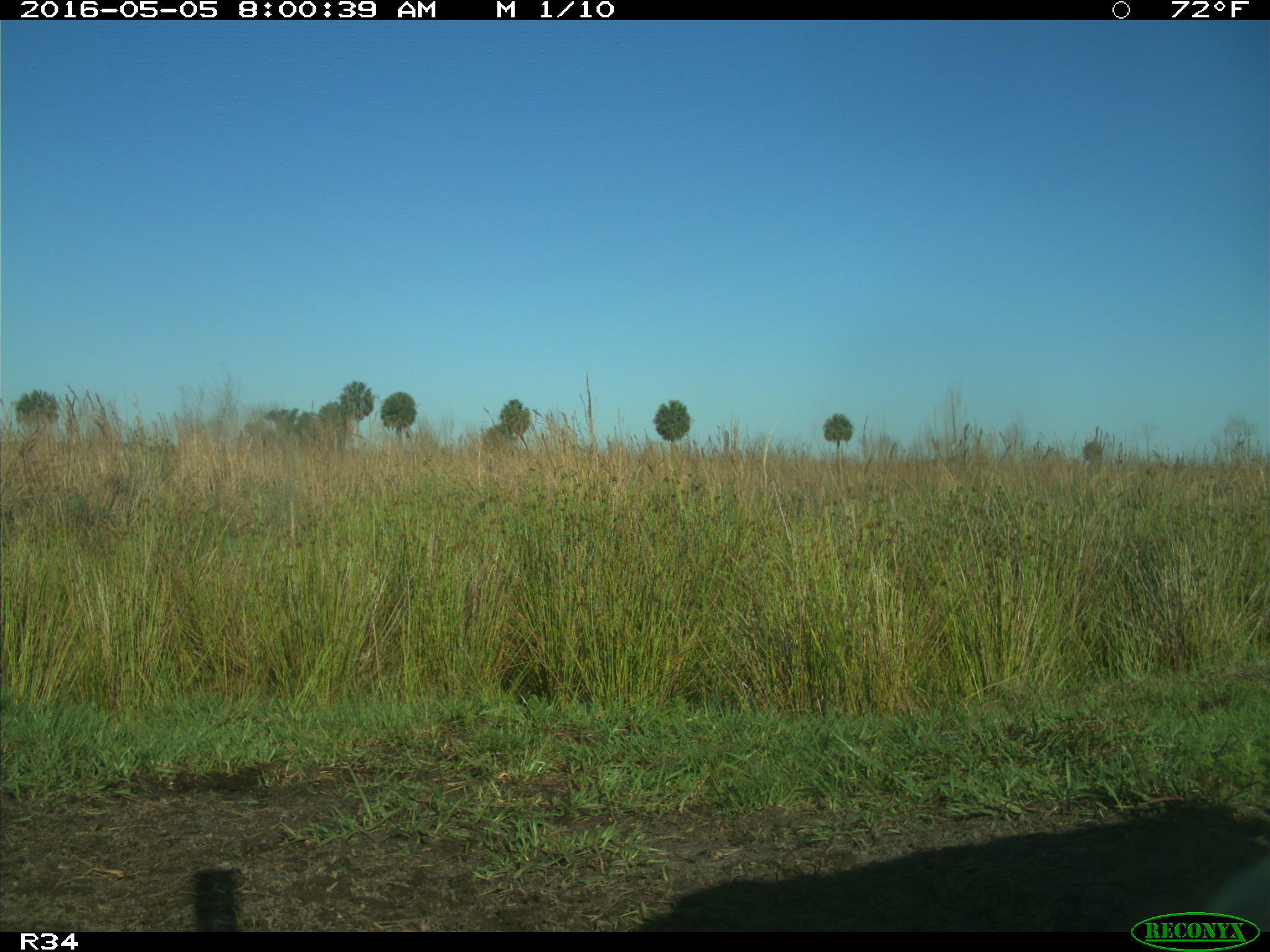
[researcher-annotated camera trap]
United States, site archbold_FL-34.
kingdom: Animalia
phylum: Chordata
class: Mammalia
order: Artiodactyla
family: Bovidae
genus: Bos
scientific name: Bos taurus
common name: domestic cow